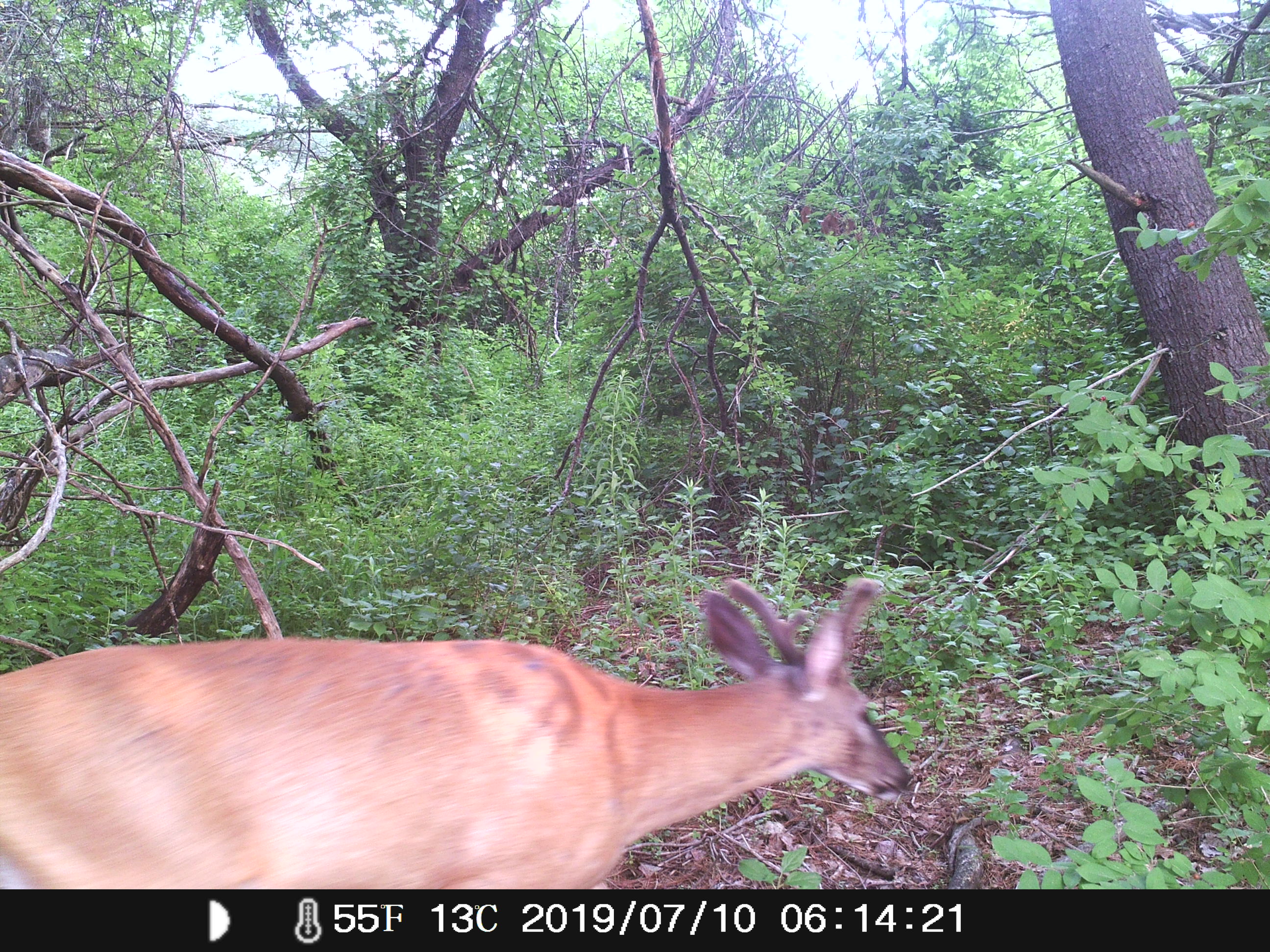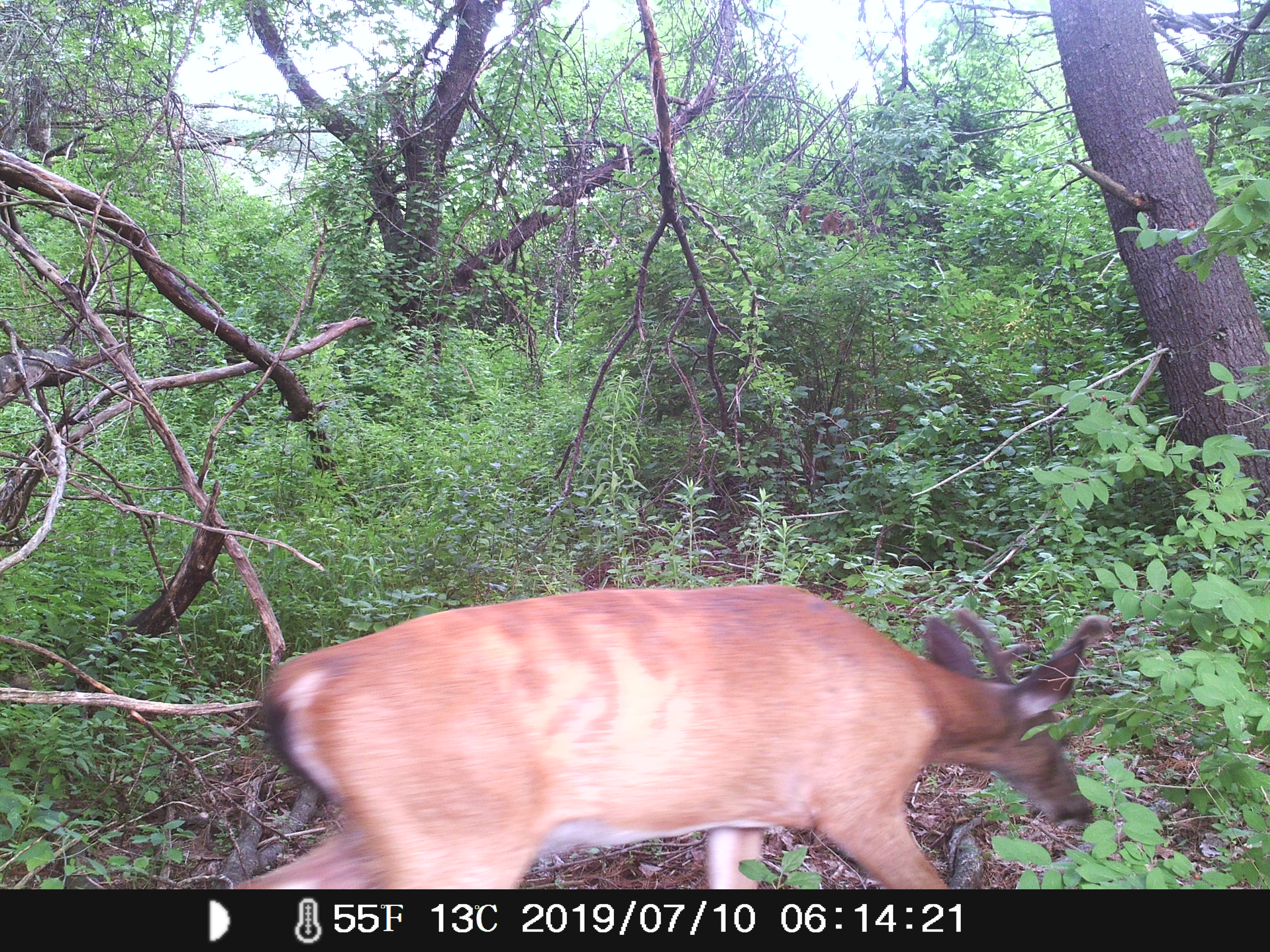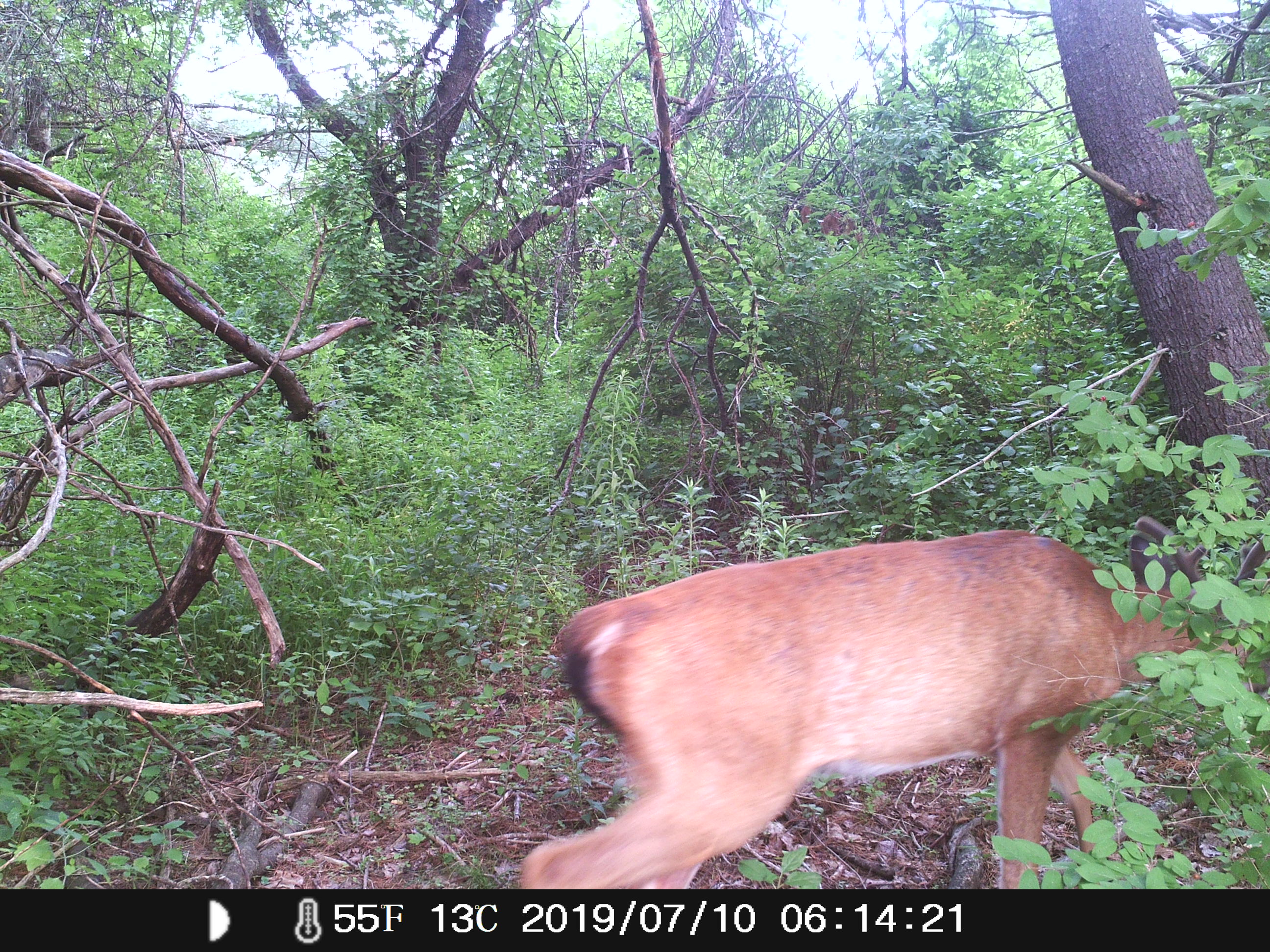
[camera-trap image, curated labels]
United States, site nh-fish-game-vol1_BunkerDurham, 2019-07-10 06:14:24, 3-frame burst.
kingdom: Animalia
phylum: Chordata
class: Mammalia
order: Artiodactyla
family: Cervidae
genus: Odocoileus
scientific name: Odocoileus virginianus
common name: white-tailed deer